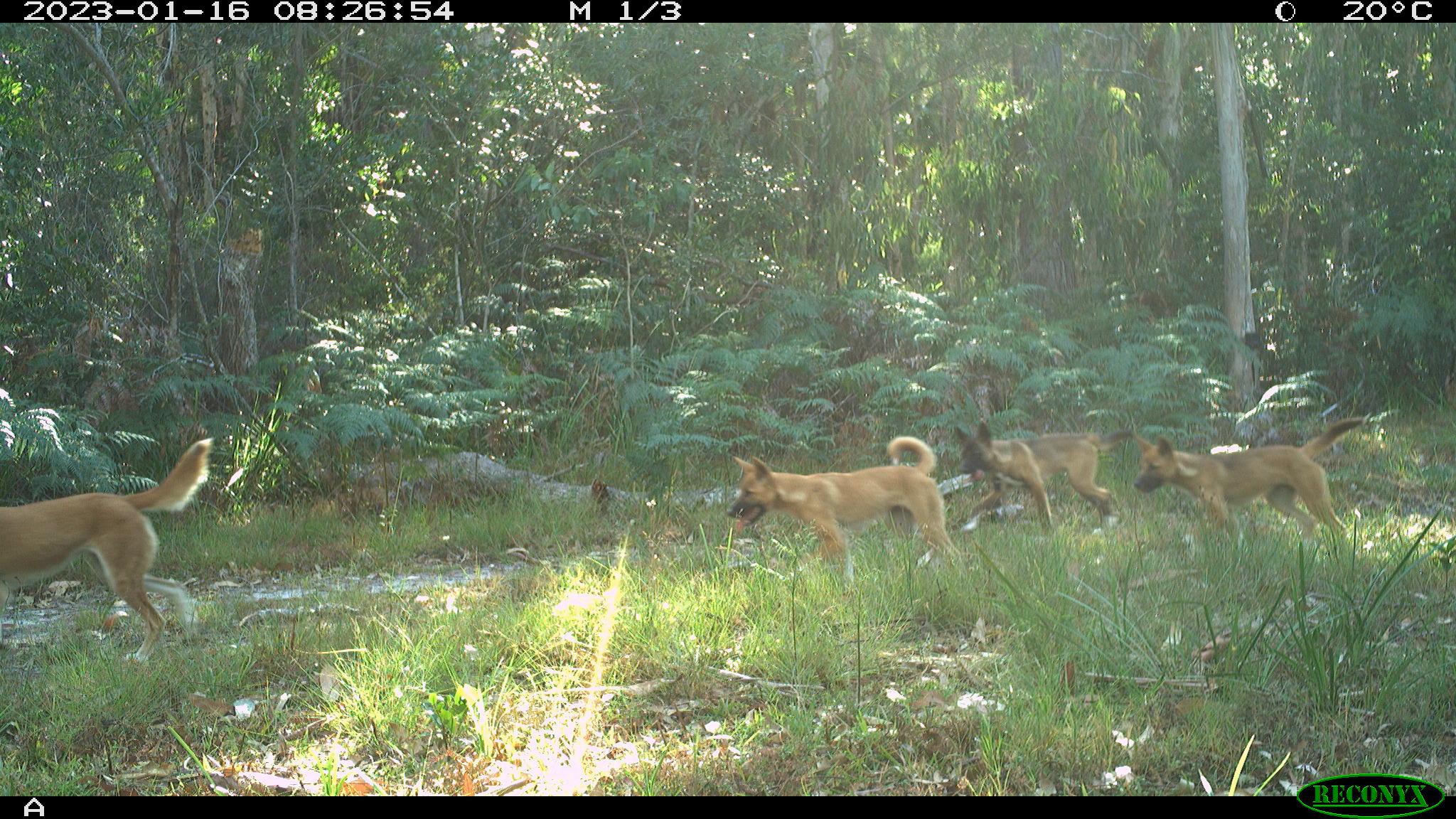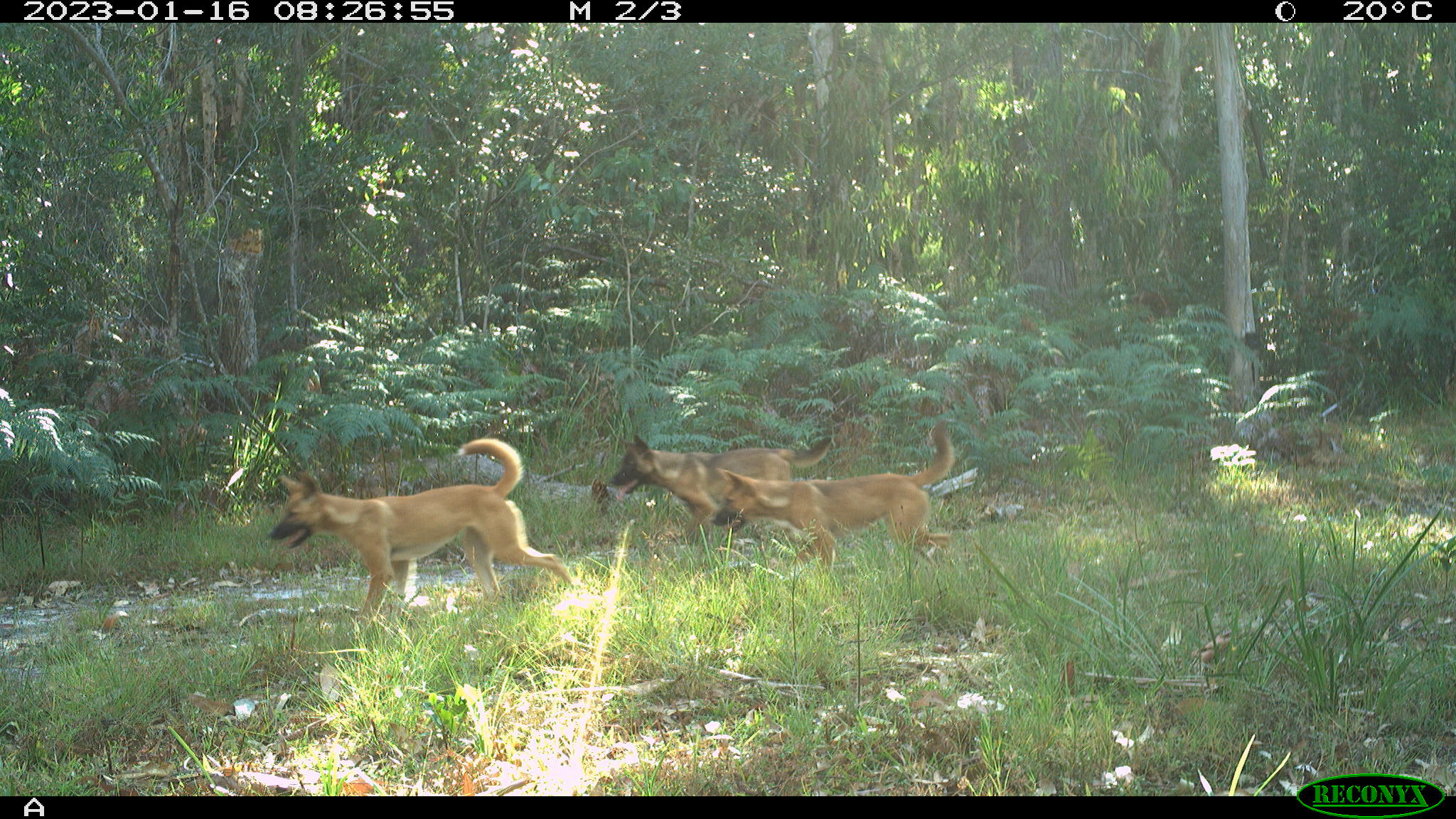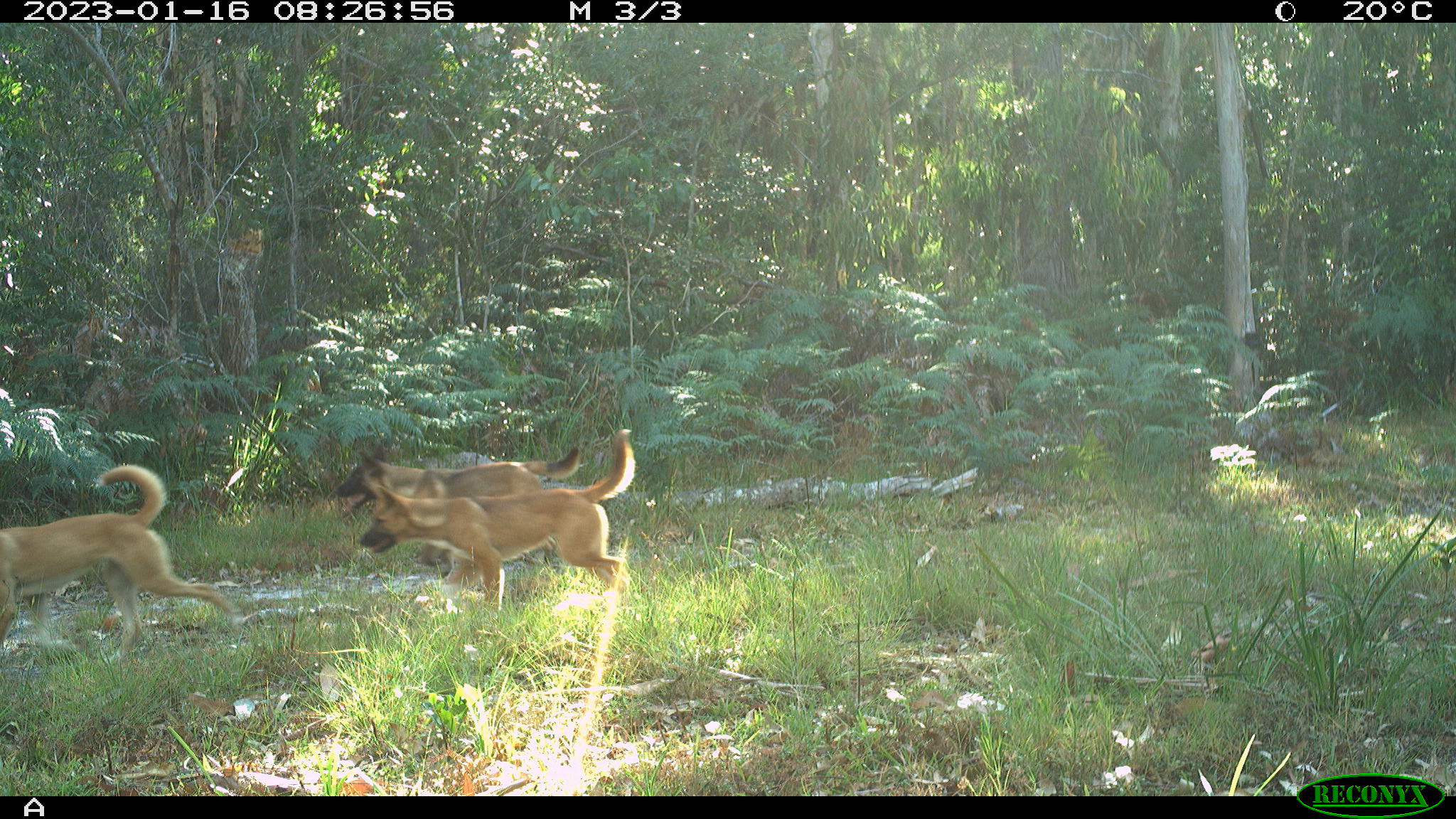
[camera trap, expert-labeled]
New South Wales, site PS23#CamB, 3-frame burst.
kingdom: Animalia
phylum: Chordata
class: Mammalia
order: Carnivora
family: Canidae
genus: Canis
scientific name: Canis familiaris dingo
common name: dingo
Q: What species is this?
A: Dingo (Canis familiaris dingo).